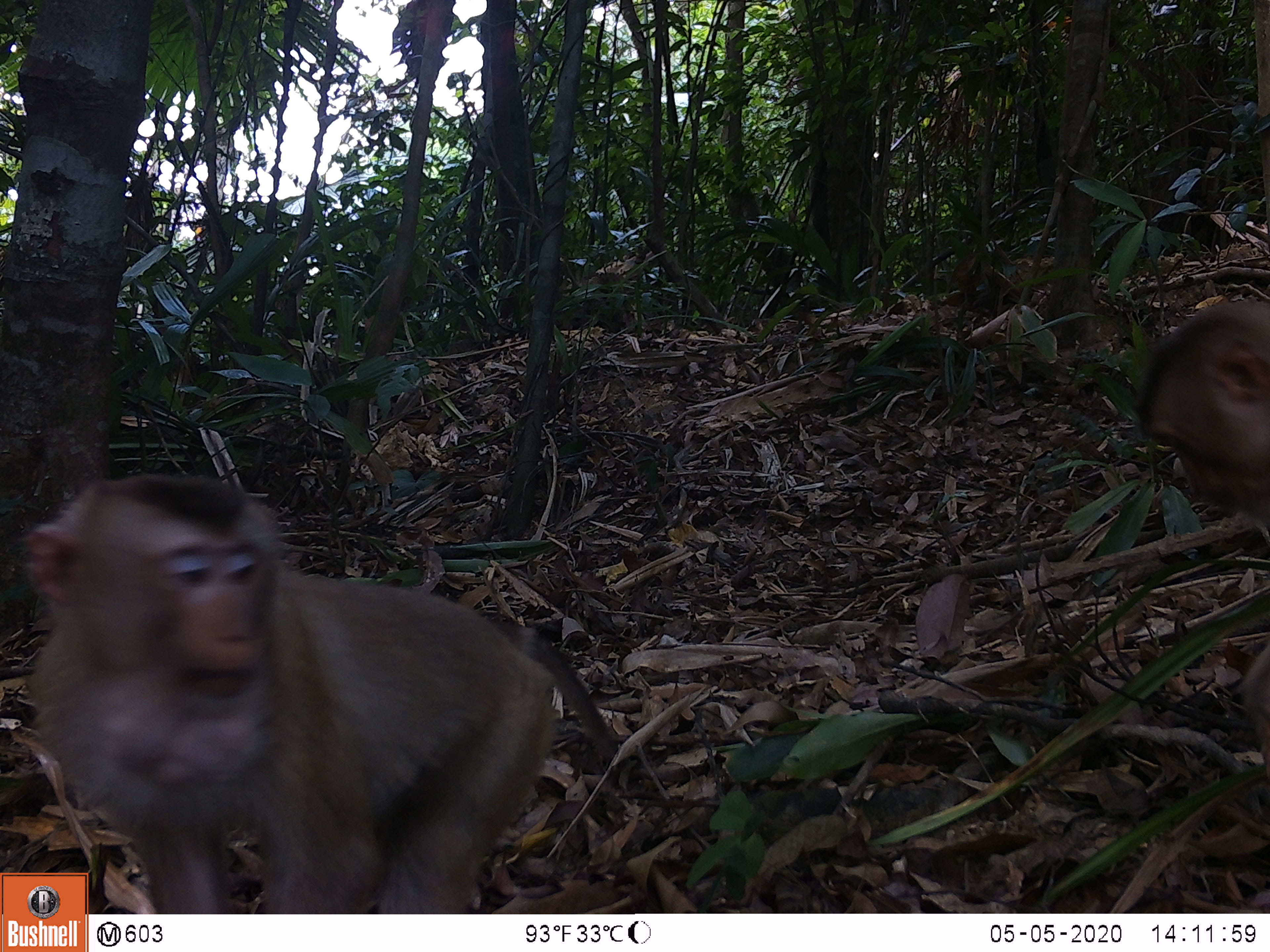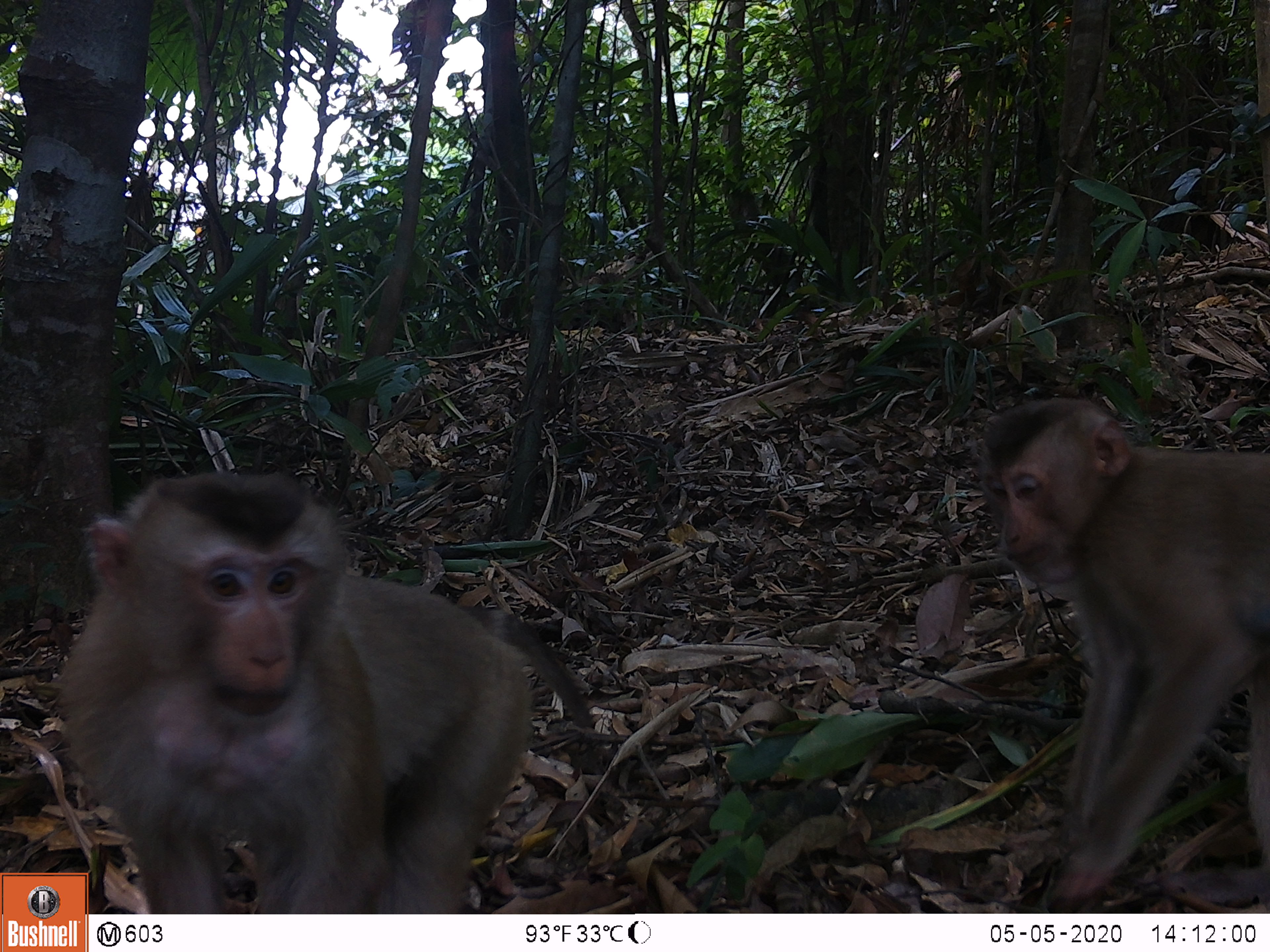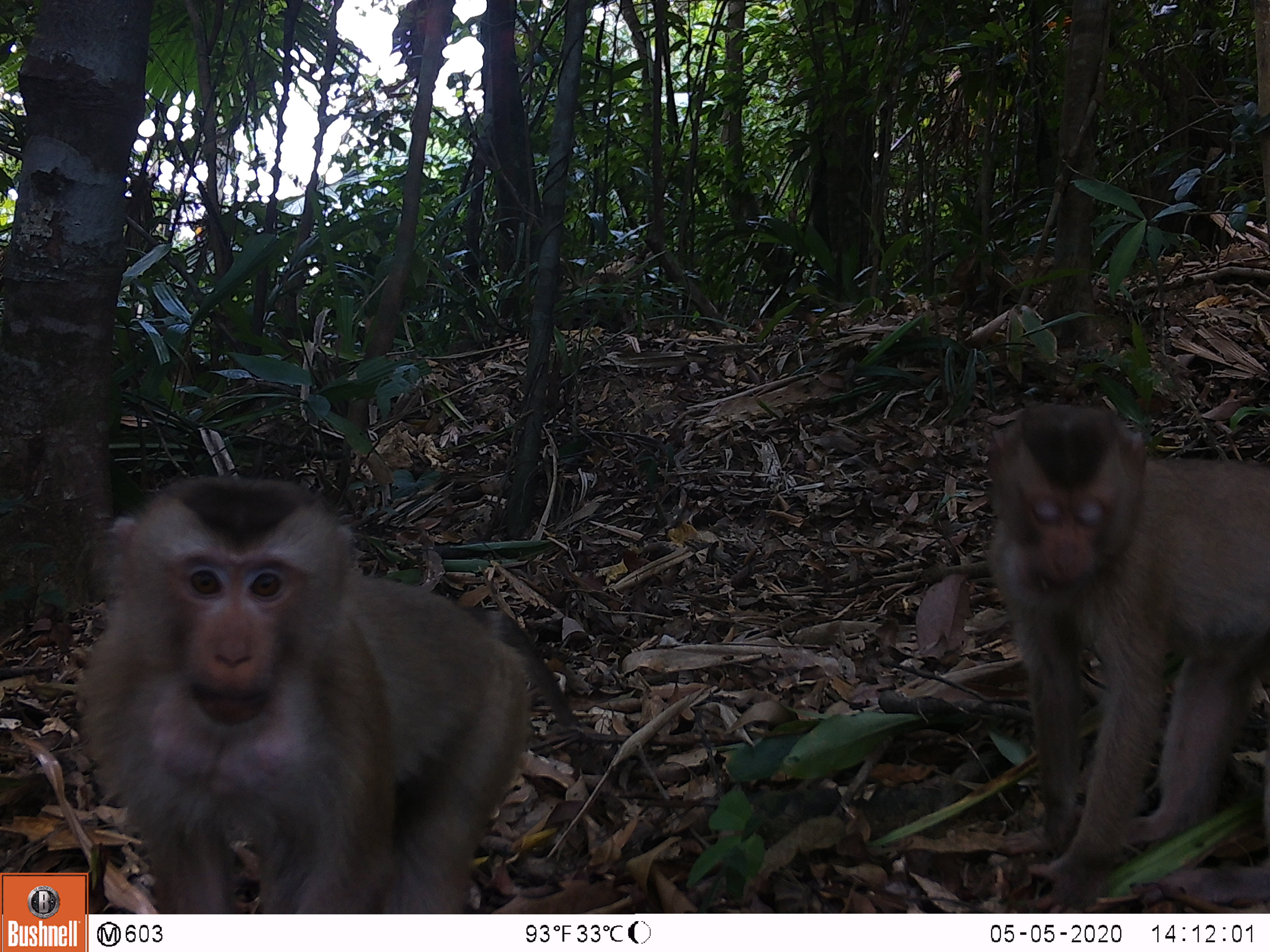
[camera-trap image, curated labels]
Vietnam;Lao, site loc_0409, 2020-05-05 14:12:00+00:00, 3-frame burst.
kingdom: Animalia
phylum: Chordata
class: Mammalia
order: Primates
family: Cercopithecidae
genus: Macaca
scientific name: Macaca nemestrina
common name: pig-tailed macaque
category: pig tailed macaque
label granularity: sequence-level